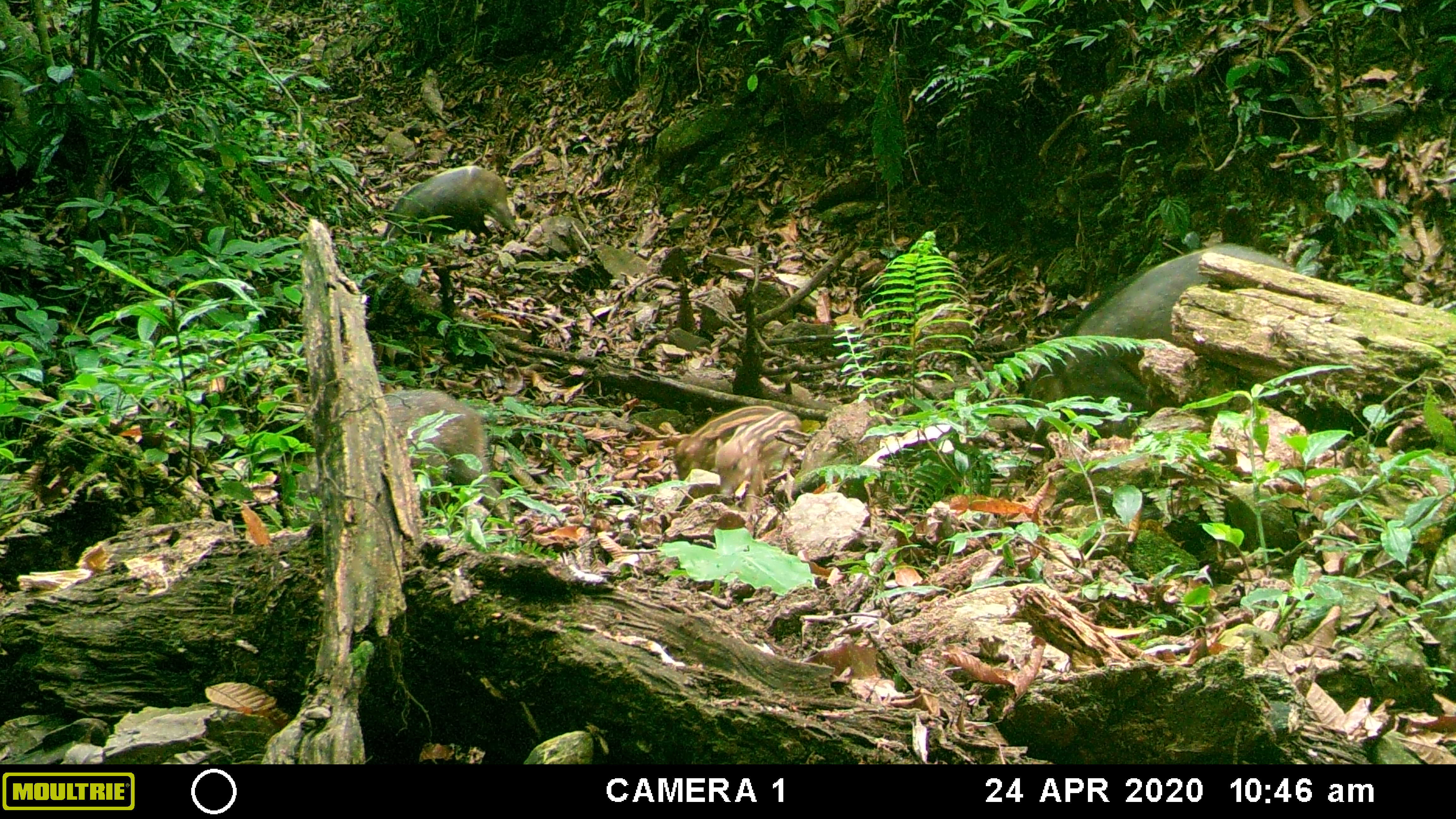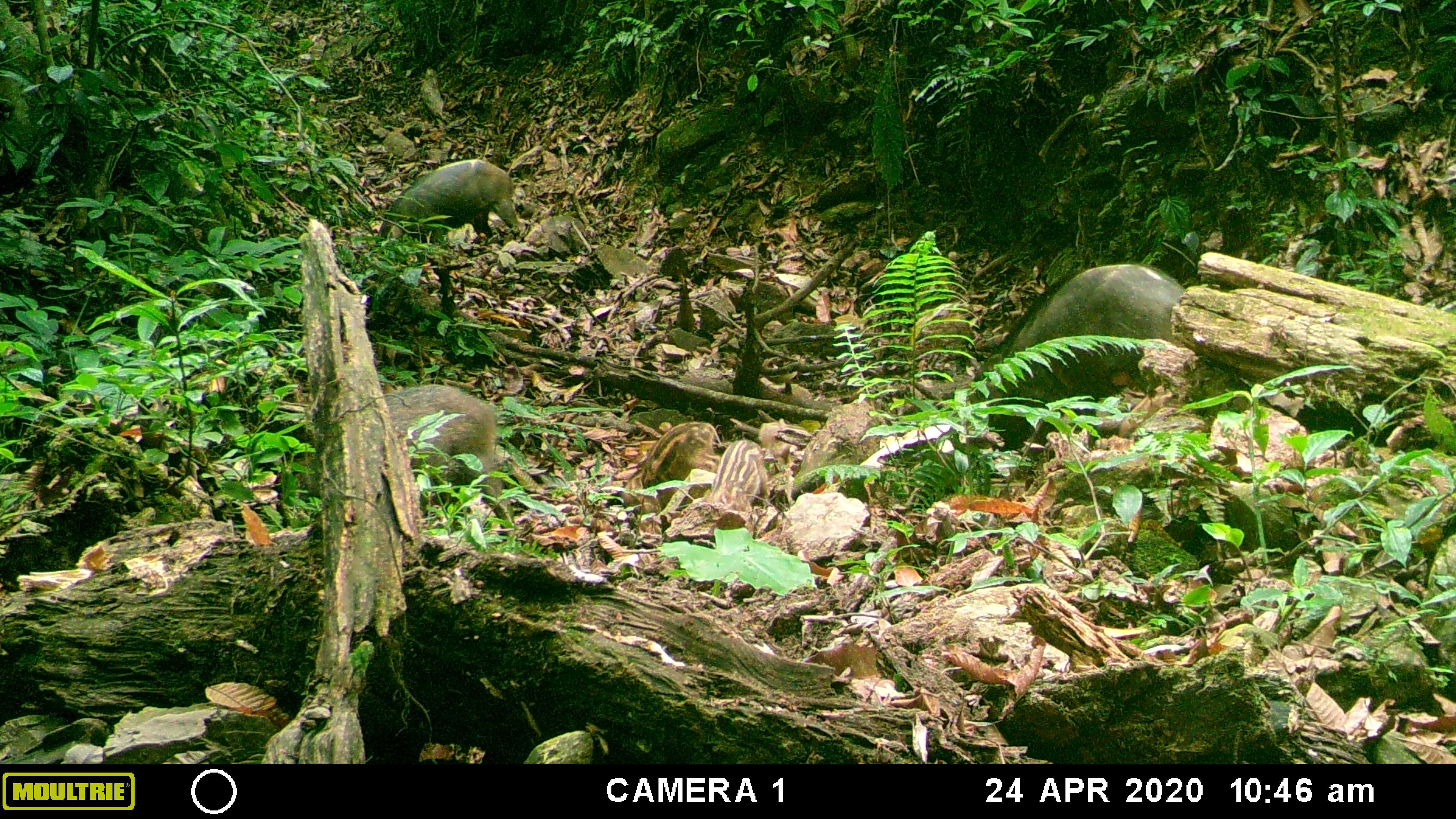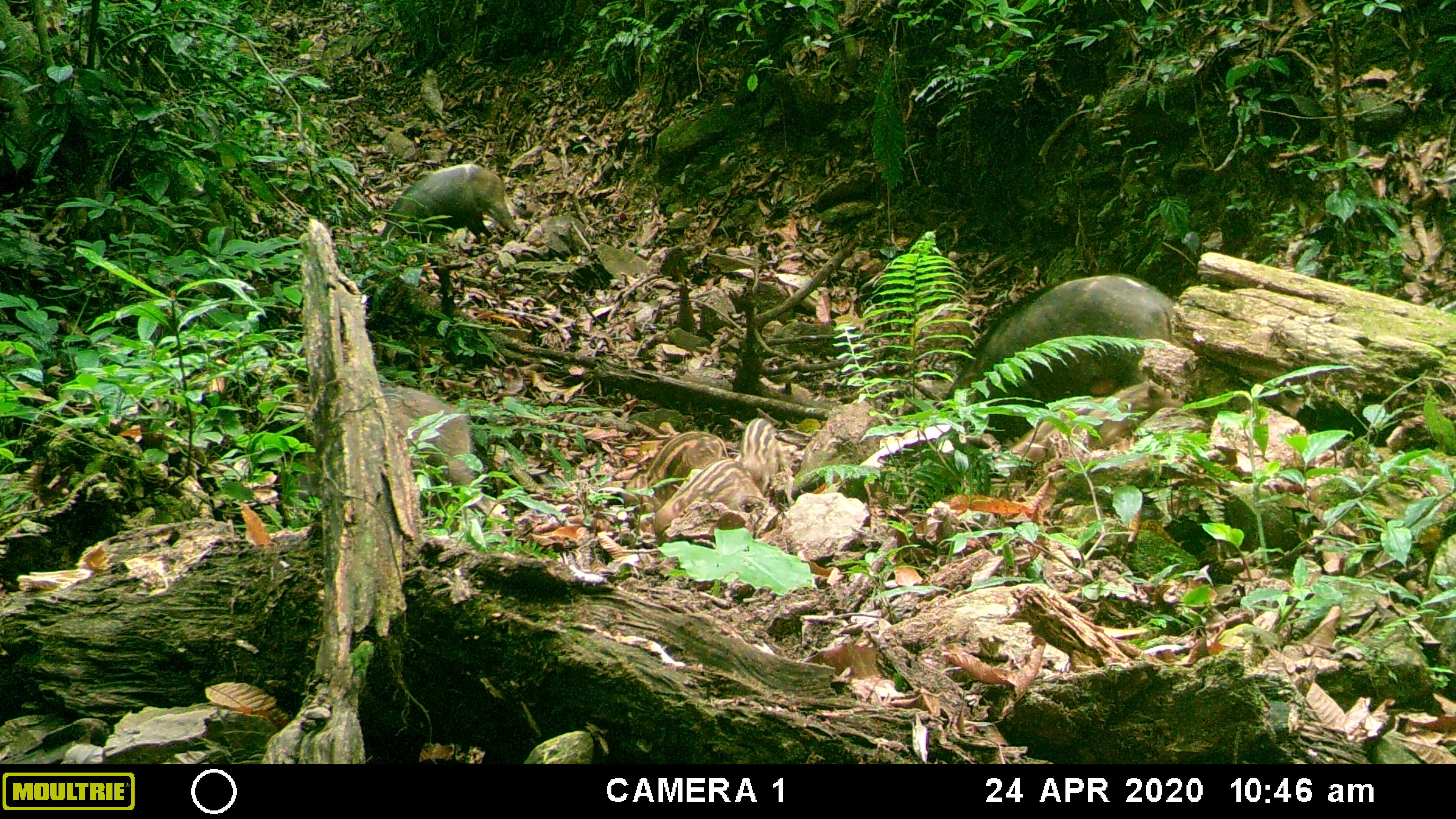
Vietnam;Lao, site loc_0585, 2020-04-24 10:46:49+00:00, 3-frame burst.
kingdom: Animalia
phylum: Chordata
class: Mammalia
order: Artiodactyla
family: Suidae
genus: Sus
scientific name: Sus scrofa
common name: eurasian wild pig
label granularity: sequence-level